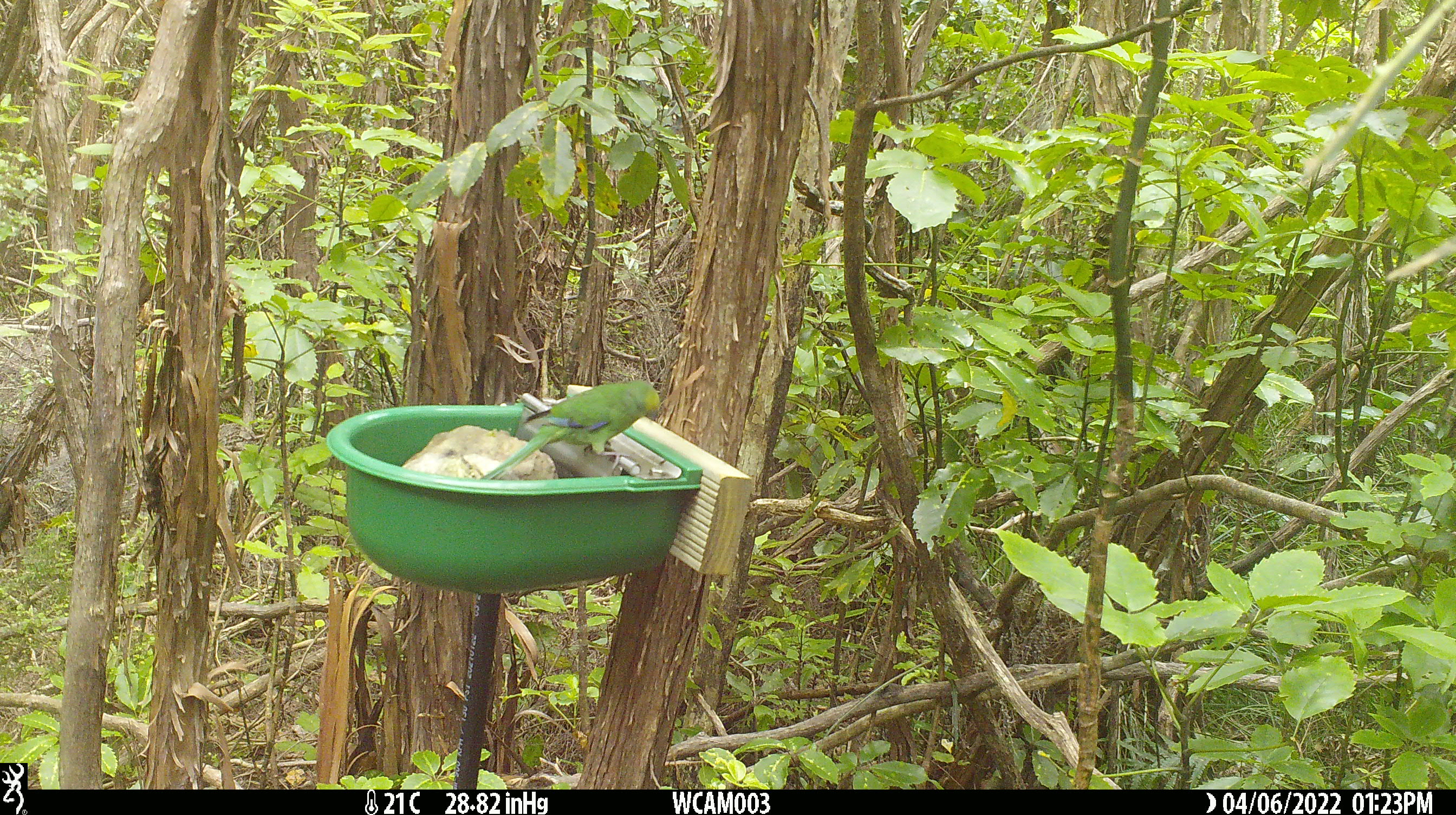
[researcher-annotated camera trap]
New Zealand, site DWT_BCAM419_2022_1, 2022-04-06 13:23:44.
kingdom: Animalia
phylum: Chordata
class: Aves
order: Psittaciformes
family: Psittaculidae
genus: Cyanoramphus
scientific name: Cyanoramphus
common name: parakeet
Parakeet (Cyanoramphus).